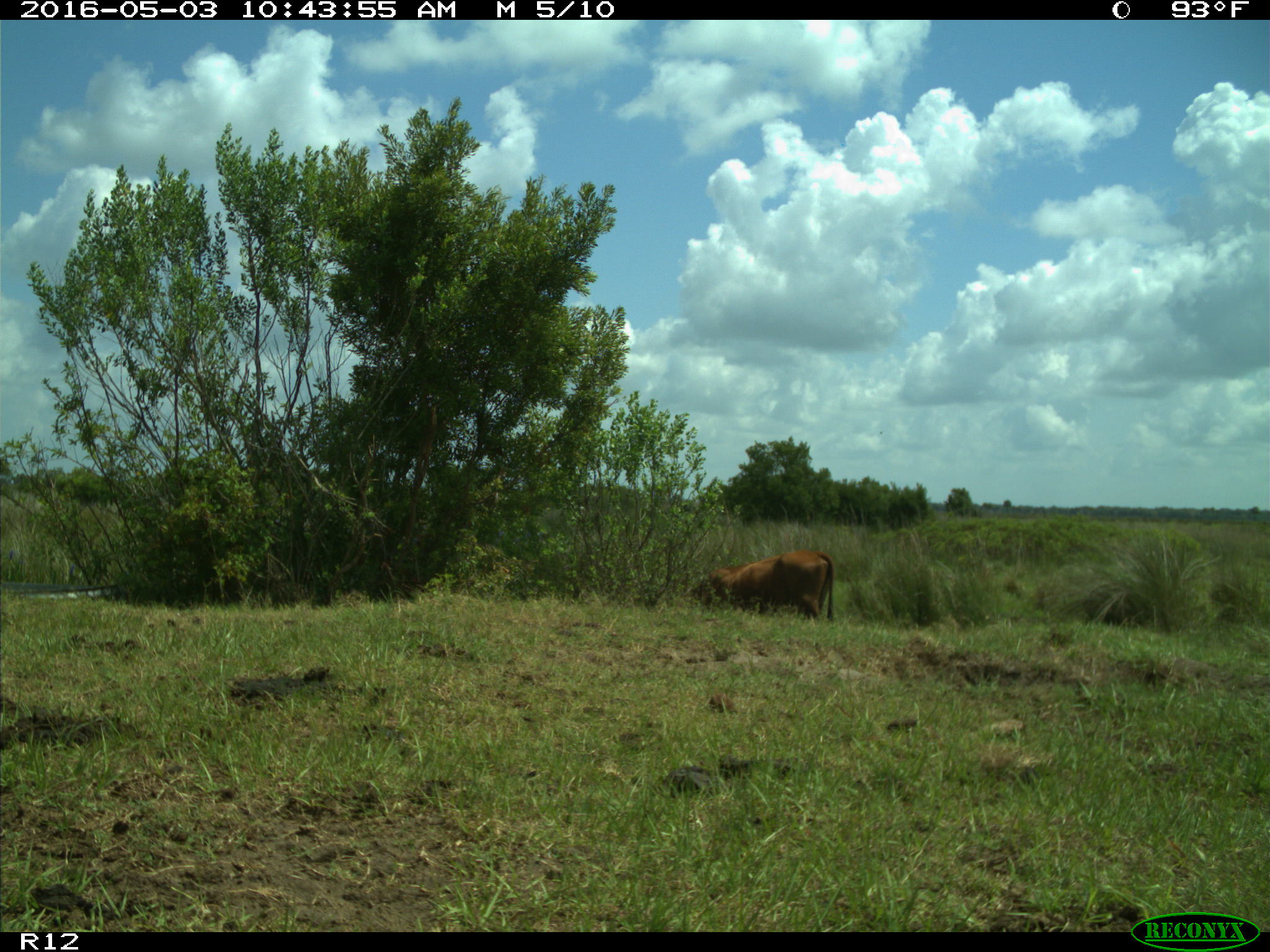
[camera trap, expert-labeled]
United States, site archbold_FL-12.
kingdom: Animalia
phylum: Chordata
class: Mammalia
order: Artiodactyla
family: Bovidae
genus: Bos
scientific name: Bos taurus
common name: domestic cow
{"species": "Bos taurus (domestic cow)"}